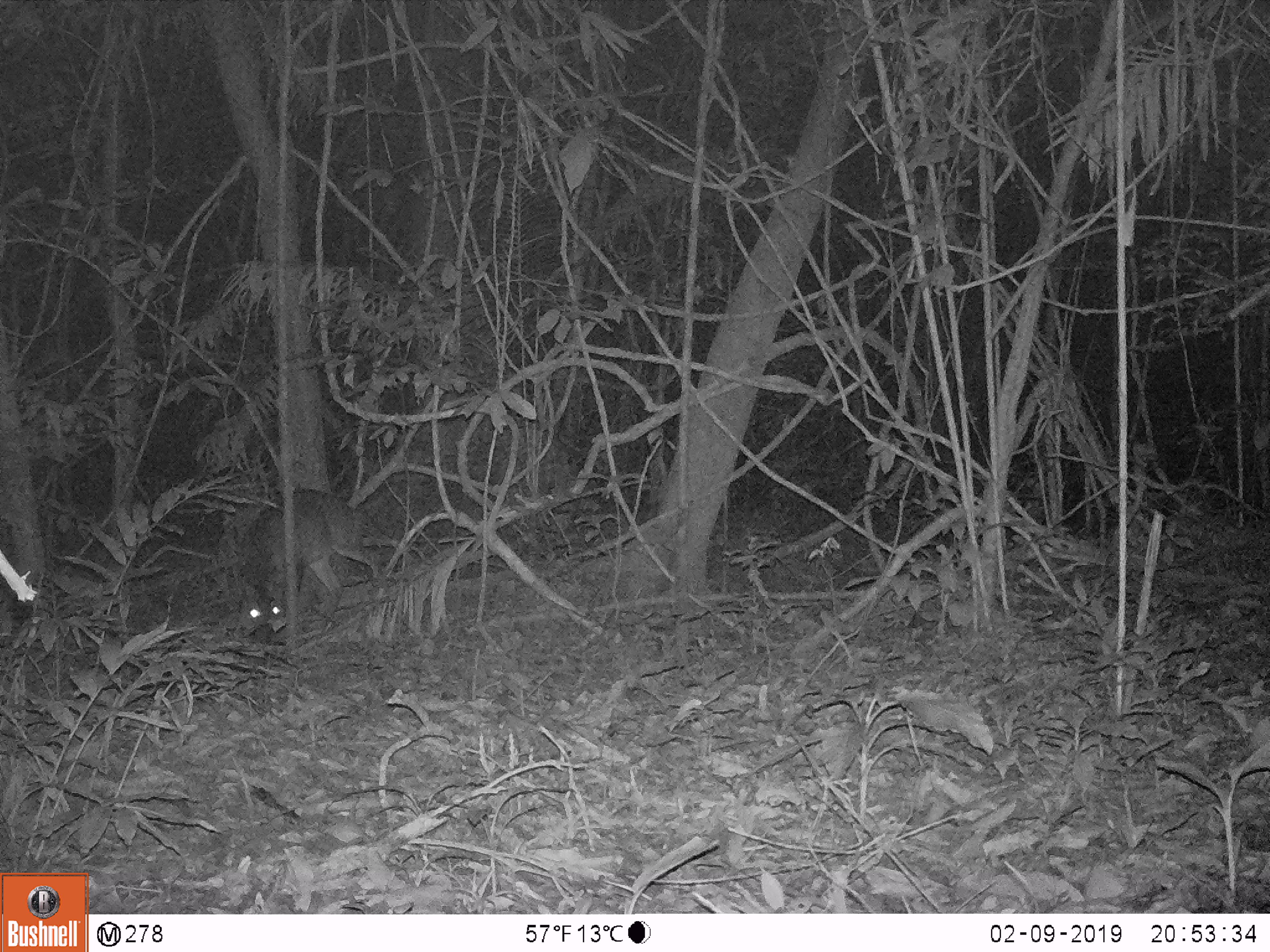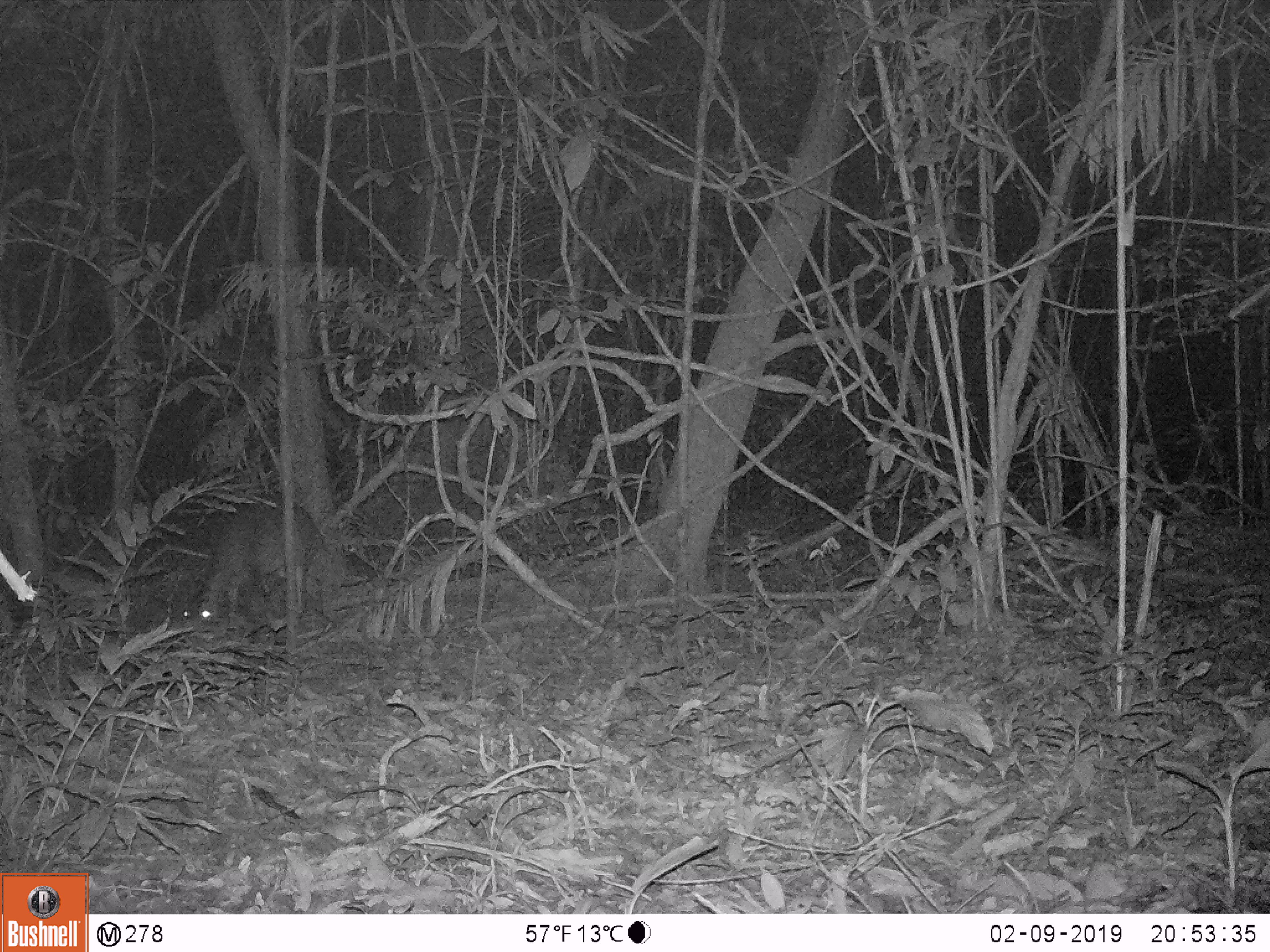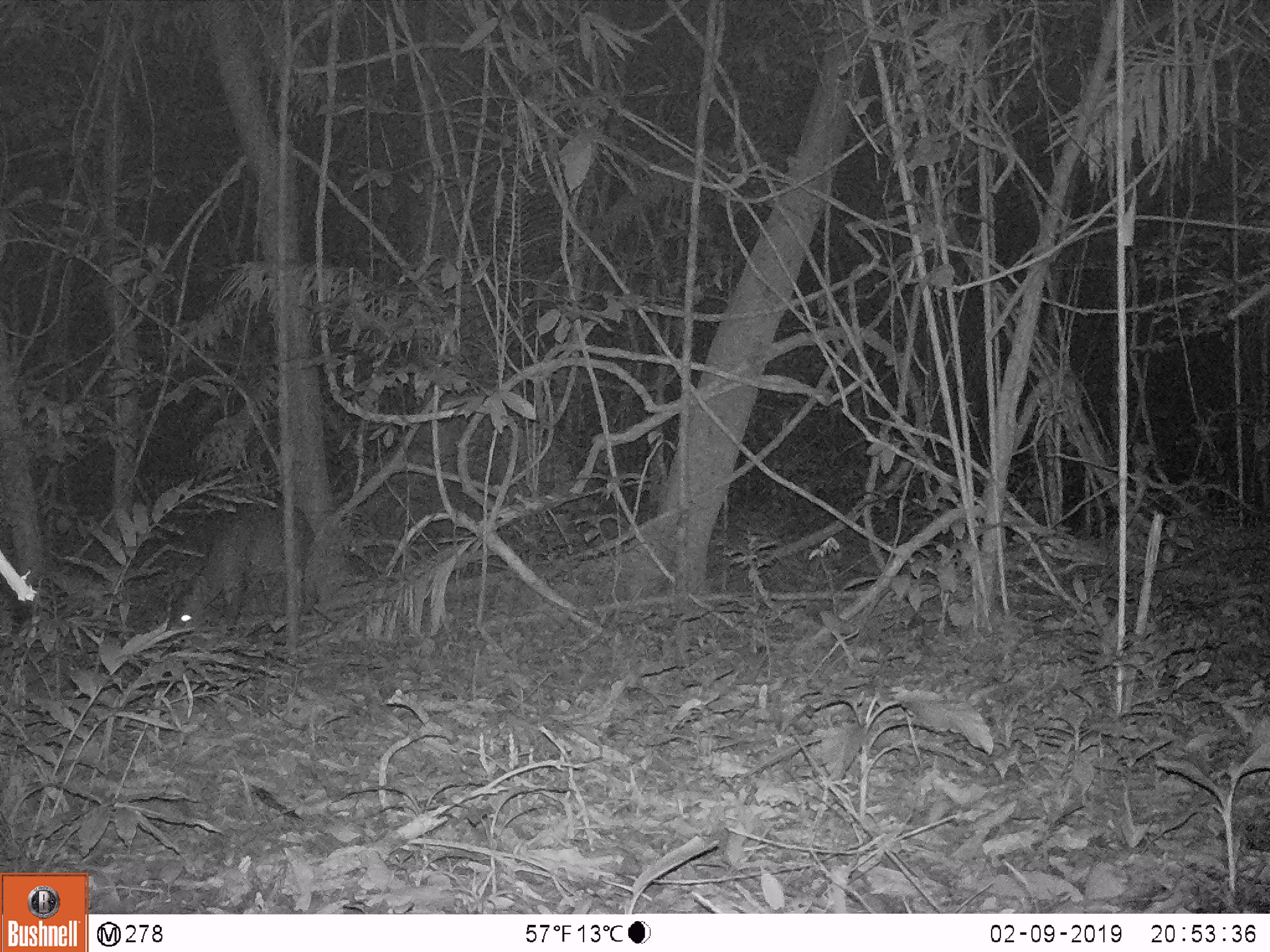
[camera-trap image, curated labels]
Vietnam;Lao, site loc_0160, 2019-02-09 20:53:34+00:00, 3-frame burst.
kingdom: Animalia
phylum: Chordata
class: Mammalia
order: Artiodactyla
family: Cervidae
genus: Muntiacus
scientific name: Muntiacus vuquangensis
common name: large-antlered muntjac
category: large antlered muntjac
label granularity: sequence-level